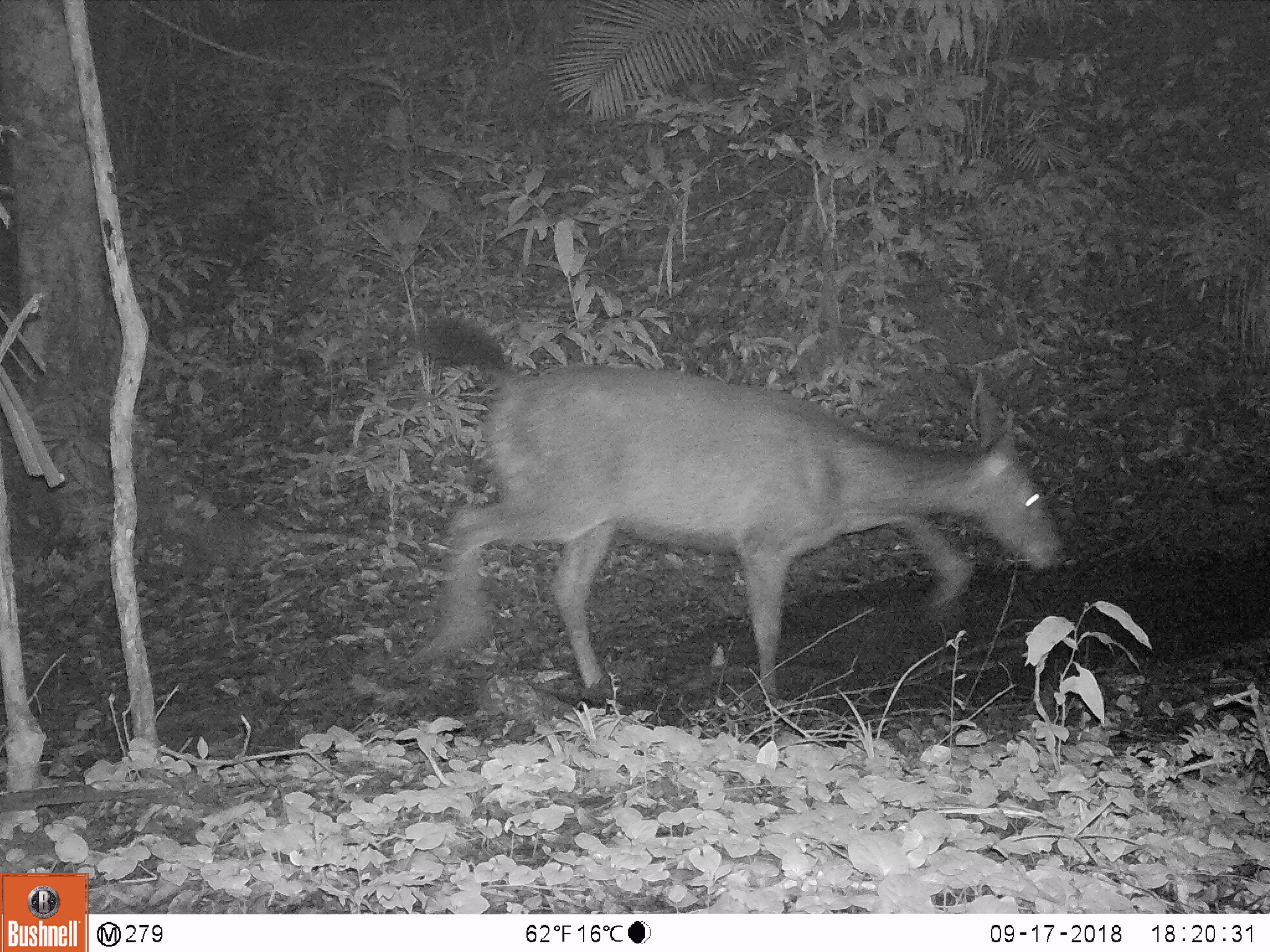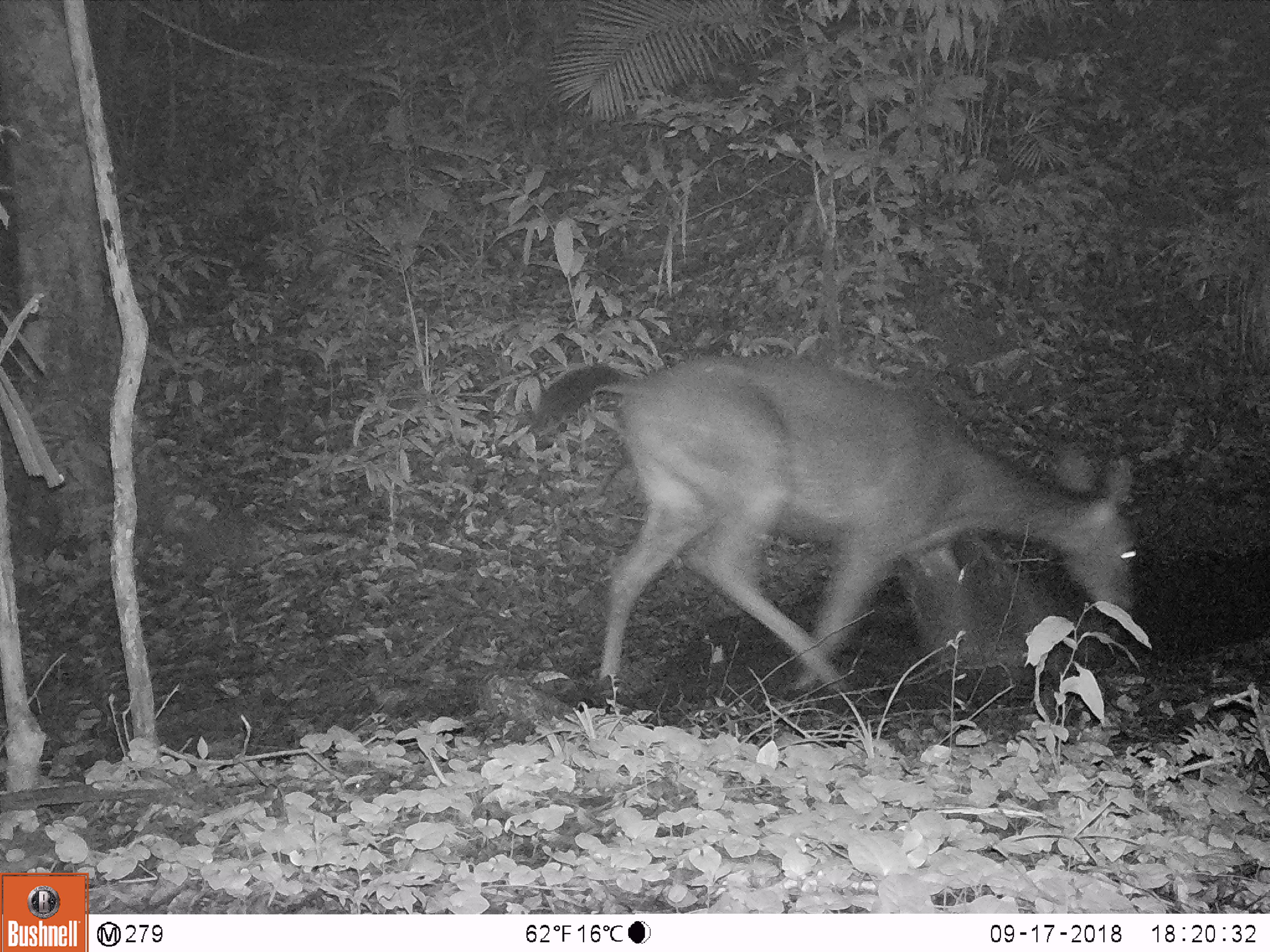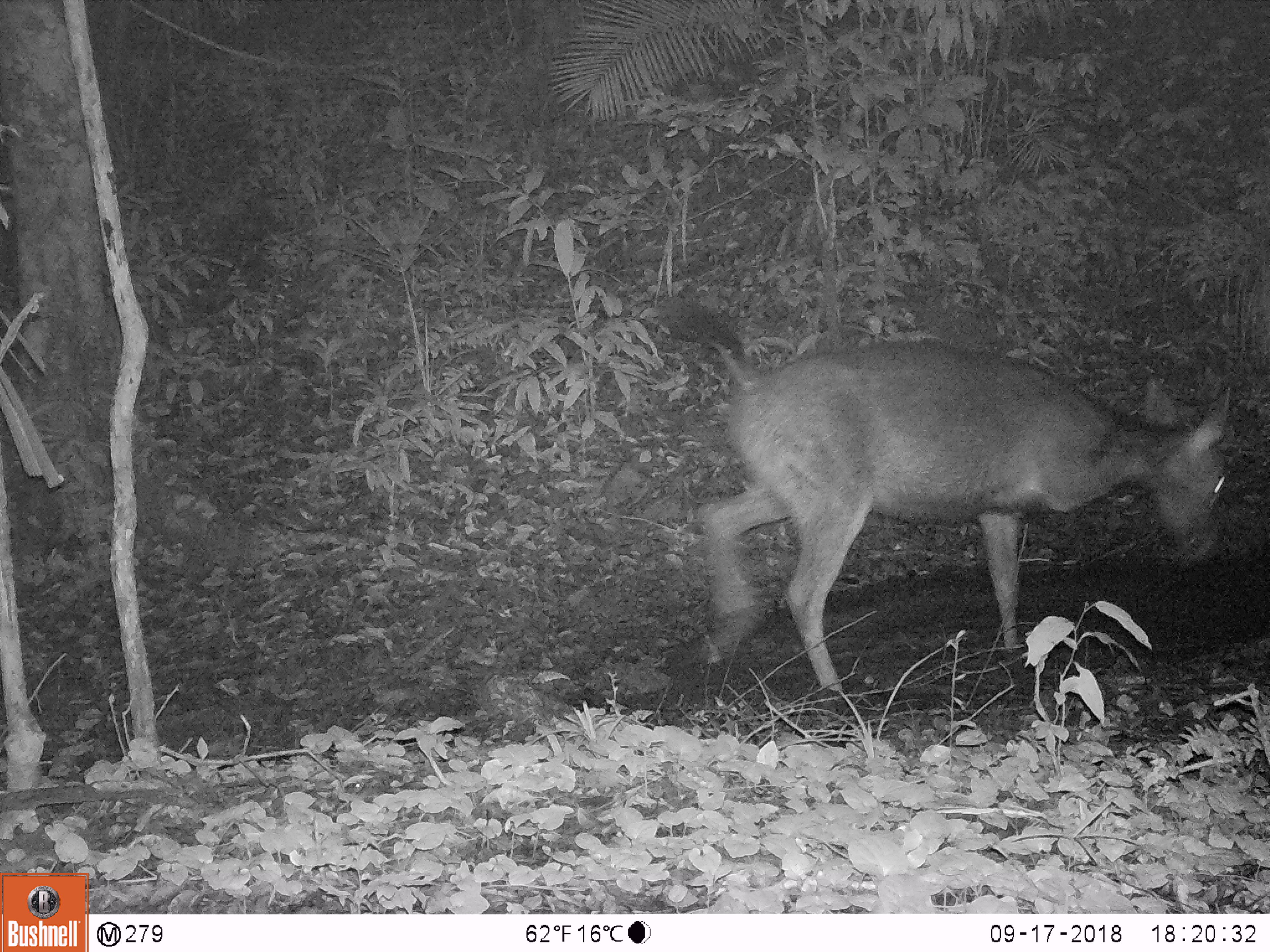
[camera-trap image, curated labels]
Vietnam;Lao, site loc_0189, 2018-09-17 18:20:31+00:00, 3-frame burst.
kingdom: Animalia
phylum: Chordata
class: Mammalia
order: Artiodactyla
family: Cervidae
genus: Rusa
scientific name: Rusa unicolor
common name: sambar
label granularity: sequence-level